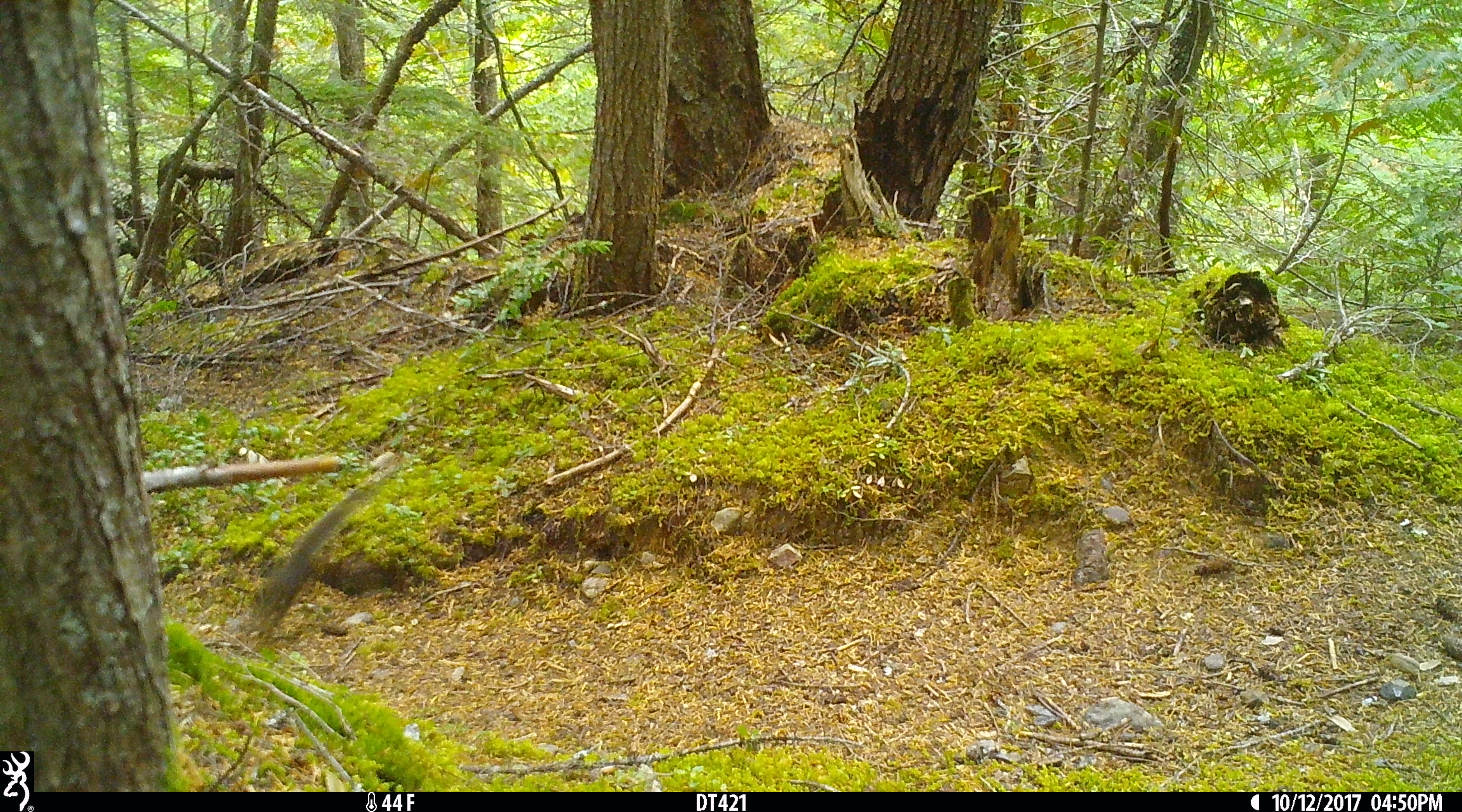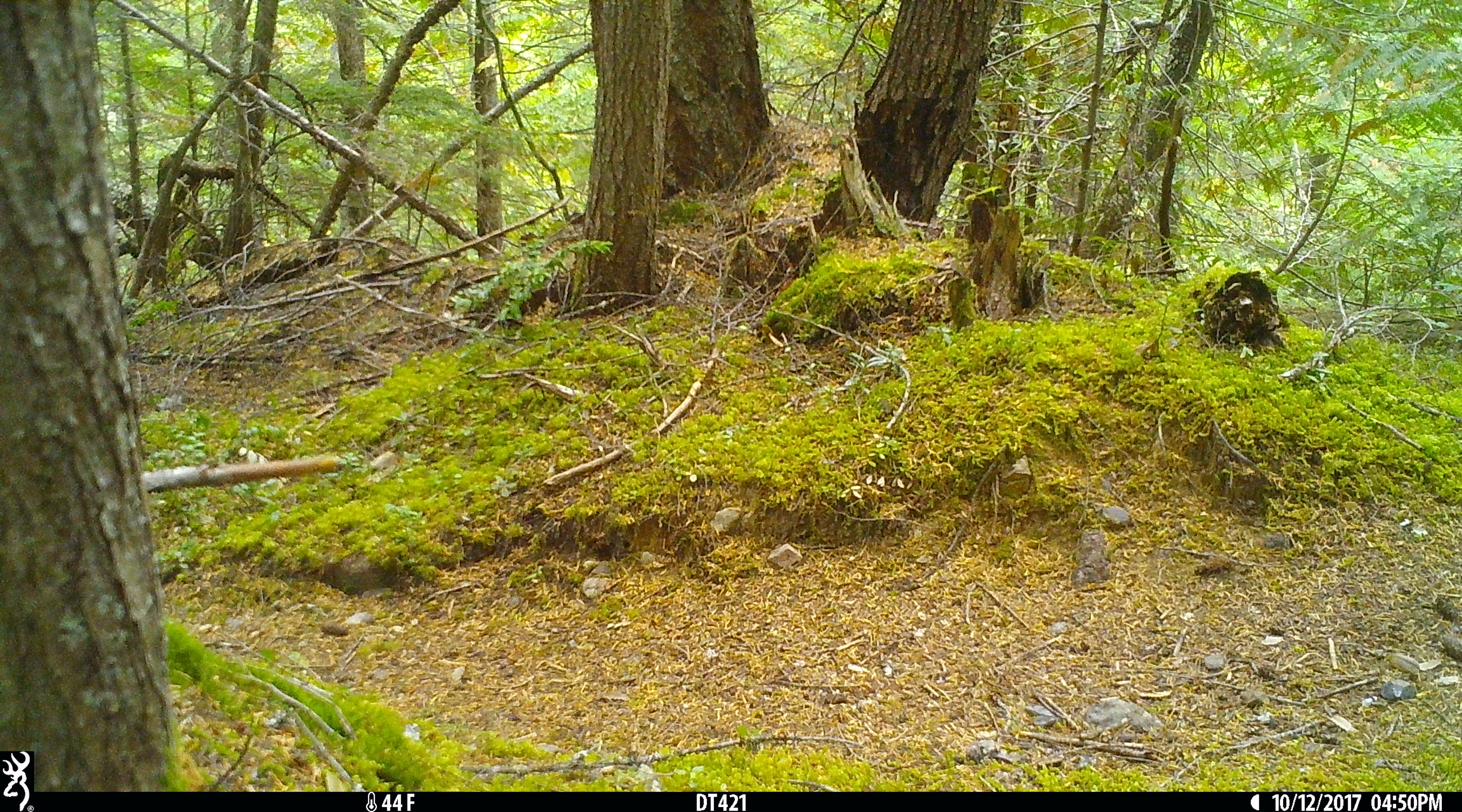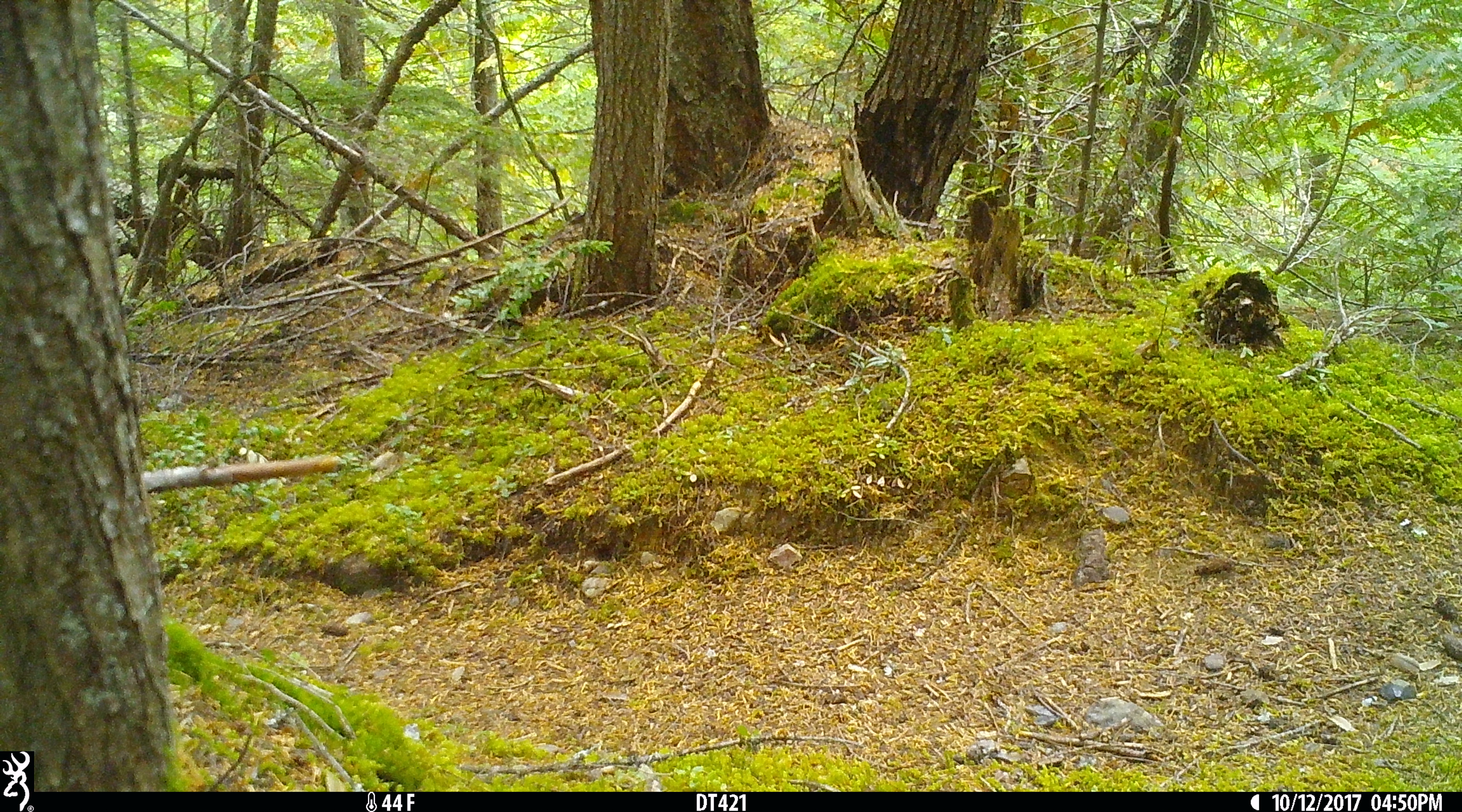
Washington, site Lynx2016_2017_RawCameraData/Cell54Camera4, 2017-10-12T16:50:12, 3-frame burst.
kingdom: Animalia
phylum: Chordata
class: Mammalia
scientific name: Mammalia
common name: small mammal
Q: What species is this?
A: Small mammal (Mammalia).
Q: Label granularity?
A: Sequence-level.